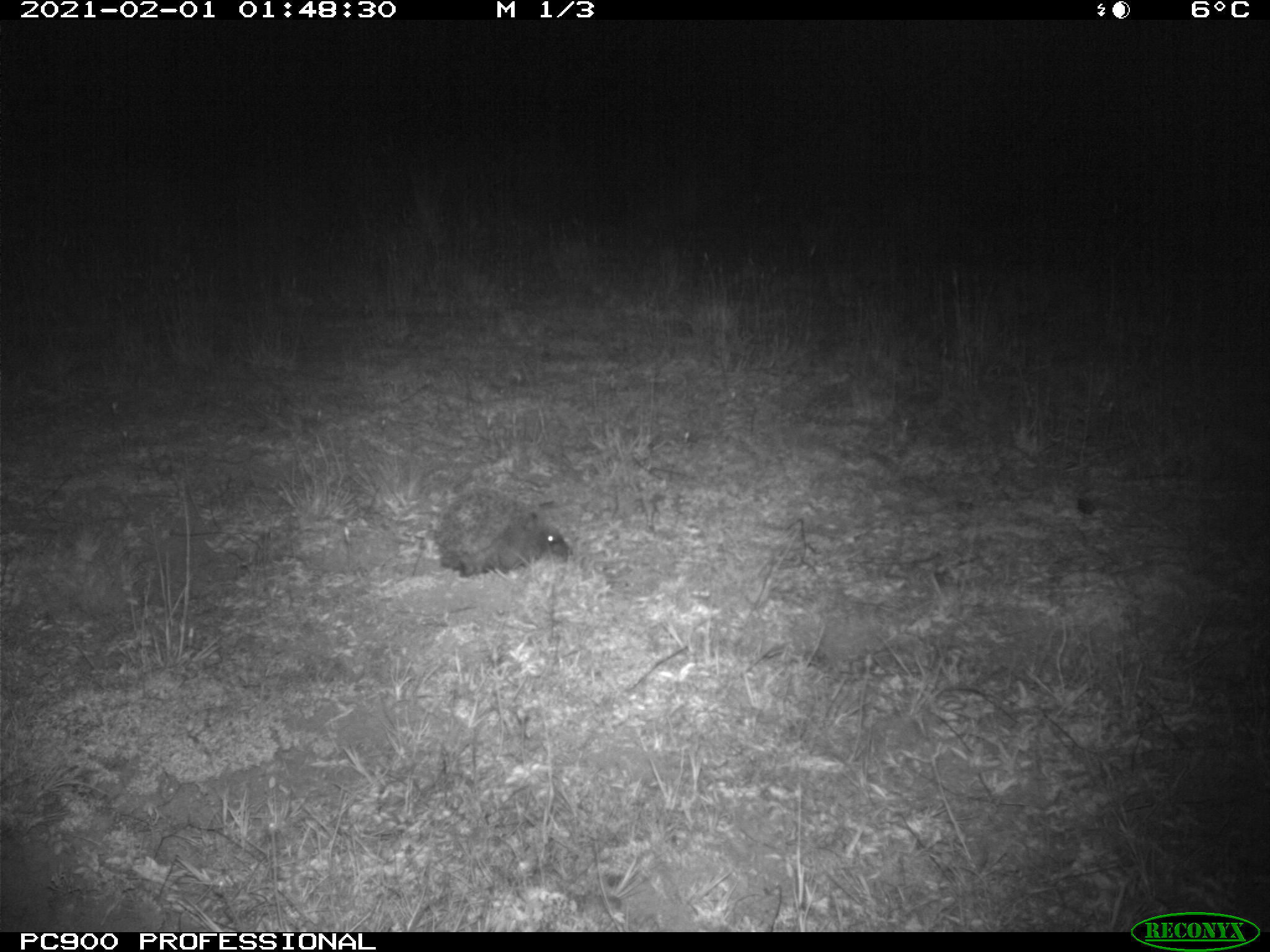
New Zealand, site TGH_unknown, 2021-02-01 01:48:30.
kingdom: Animalia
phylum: Chordata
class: Mammalia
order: Eulipotyphla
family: Erinaceidae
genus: Erinaceus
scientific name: Erinaceus europaeus europaeus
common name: european hedgehog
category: hedgehog